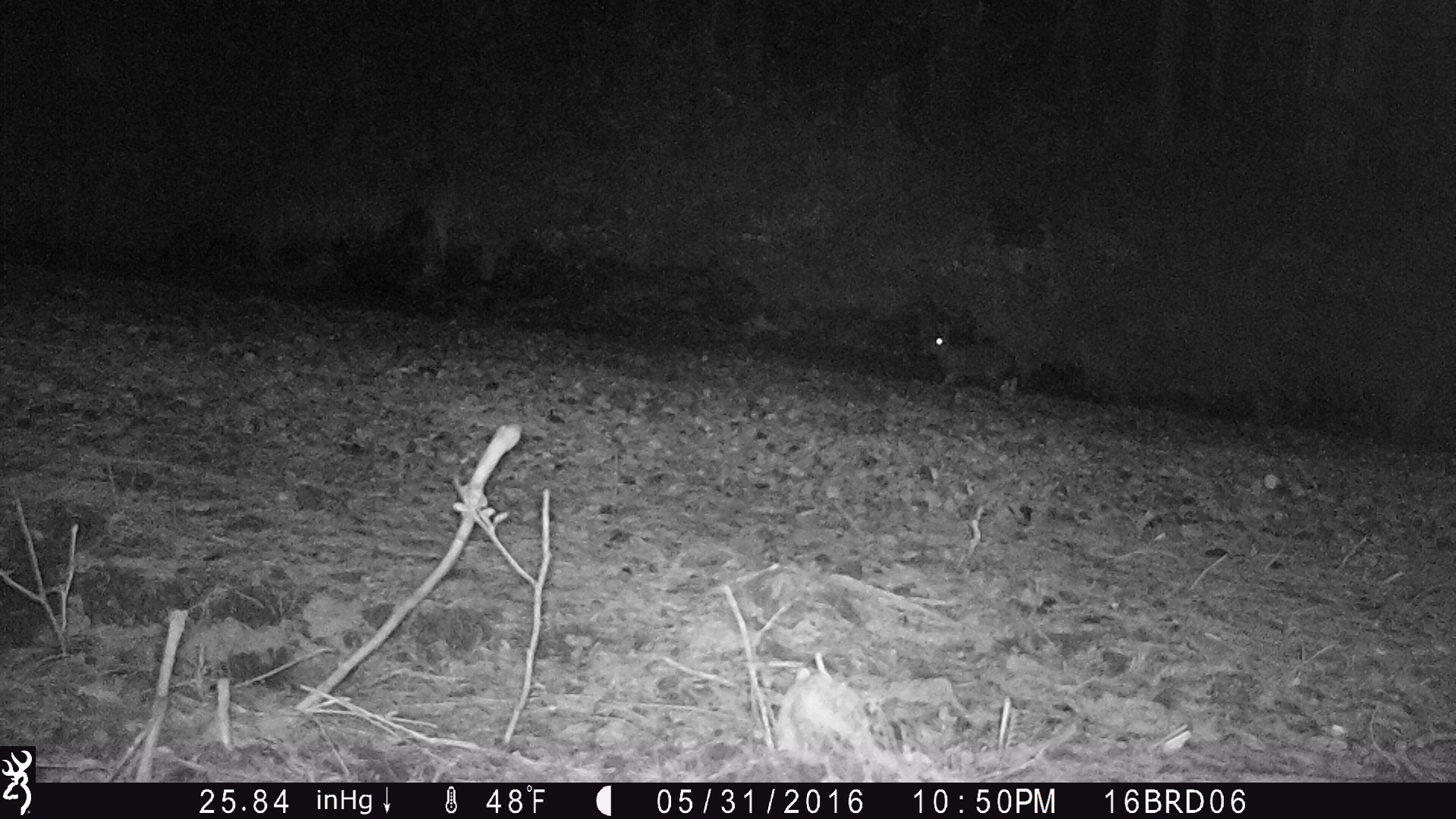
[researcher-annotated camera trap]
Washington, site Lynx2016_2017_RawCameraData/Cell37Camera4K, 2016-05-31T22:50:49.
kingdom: Animalia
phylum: Chordata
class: Mammalia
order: Lagomorpha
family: Leporidae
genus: Lepus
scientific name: Lepus americanus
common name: snowshoe hare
Lepus americanus (snowshoe hare). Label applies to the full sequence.